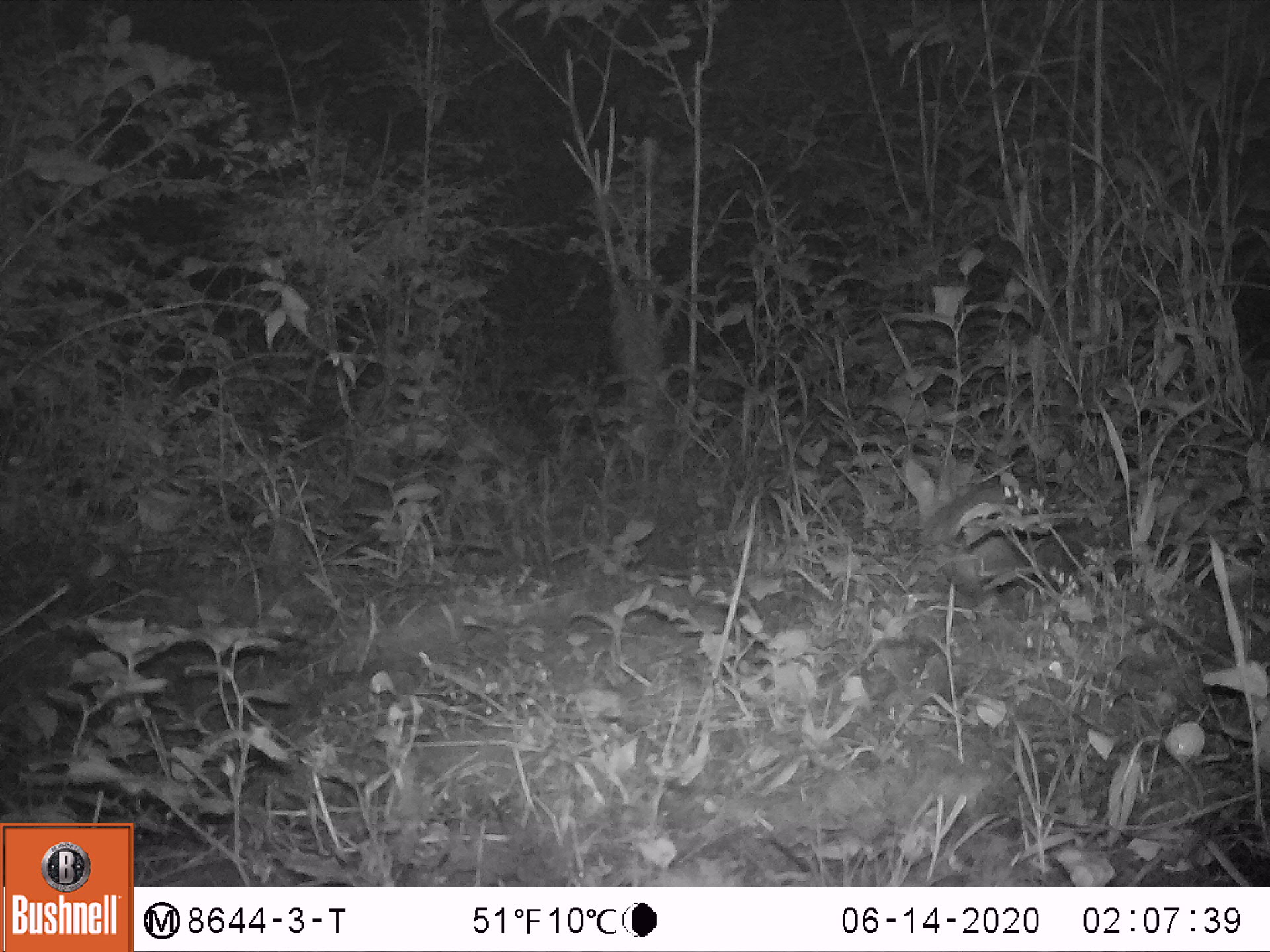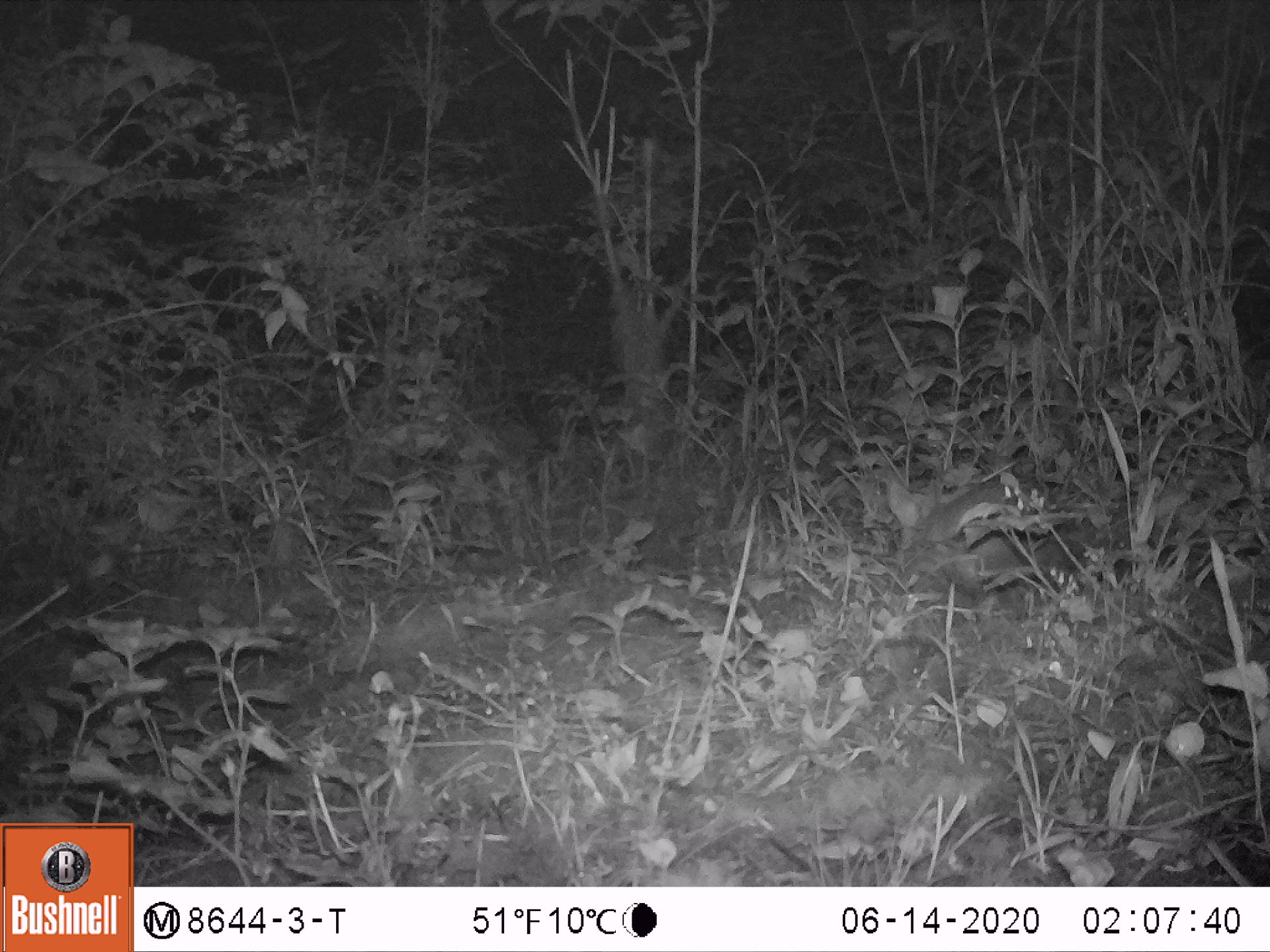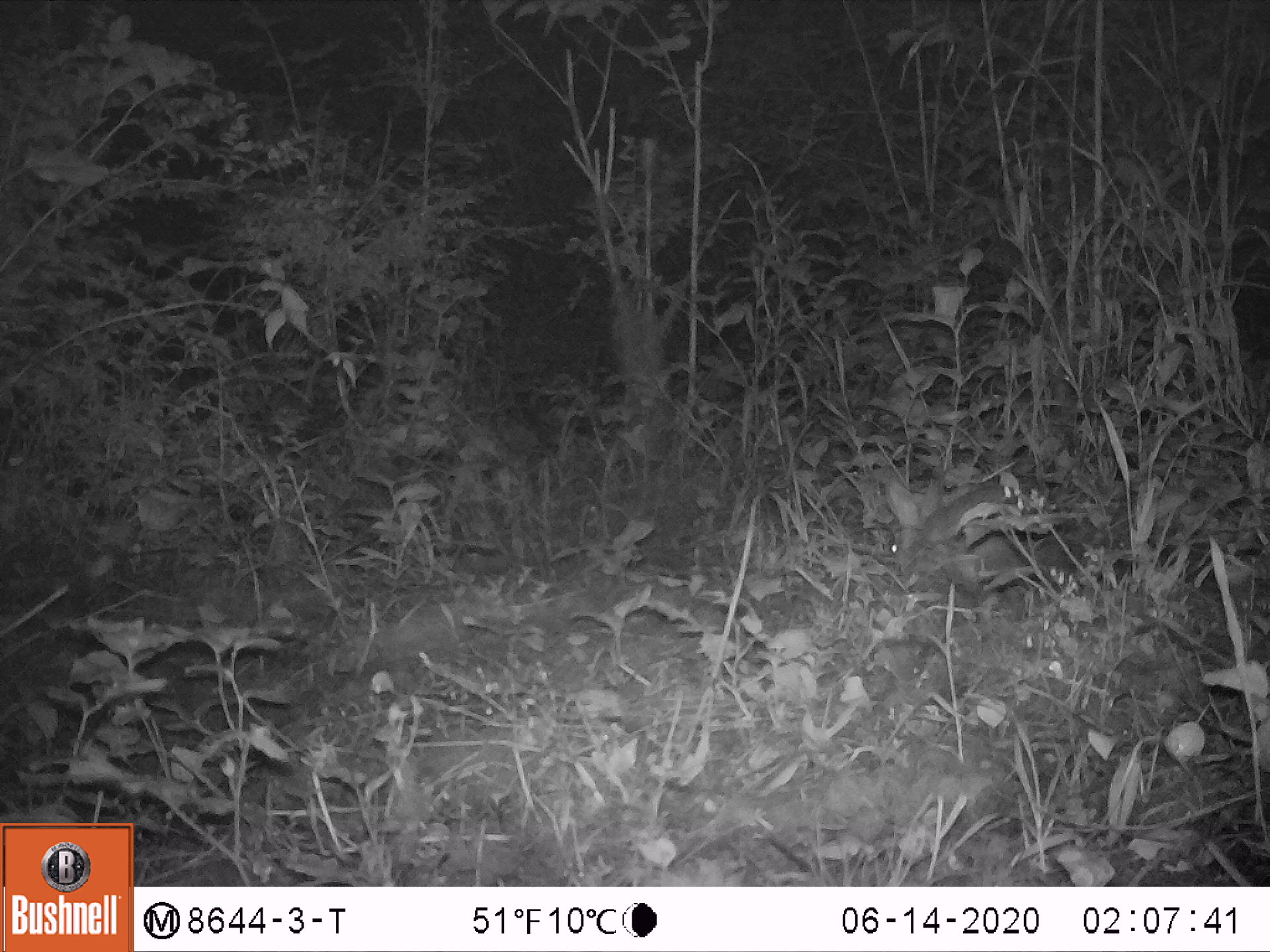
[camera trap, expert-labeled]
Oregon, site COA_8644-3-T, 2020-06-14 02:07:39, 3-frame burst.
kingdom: Animalia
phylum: Chordata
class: Mammalia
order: Lagomorpha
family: Leporidae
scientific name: Leporidae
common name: hares and rabbits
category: leporidae family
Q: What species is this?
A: Leporidae family (hares and rabbits) (Leporidae).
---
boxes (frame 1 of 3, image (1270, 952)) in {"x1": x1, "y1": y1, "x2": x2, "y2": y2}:
leporidae family: {"x1": 898, "y1": 430, "x2": 1031, "y2": 583}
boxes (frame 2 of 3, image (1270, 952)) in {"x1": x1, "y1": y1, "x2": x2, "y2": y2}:
leporidae family: {"x1": 888, "y1": 471, "x2": 1080, "y2": 593}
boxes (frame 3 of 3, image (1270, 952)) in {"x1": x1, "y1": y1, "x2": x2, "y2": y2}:
leporidae family: {"x1": 873, "y1": 467, "x2": 1089, "y2": 593}